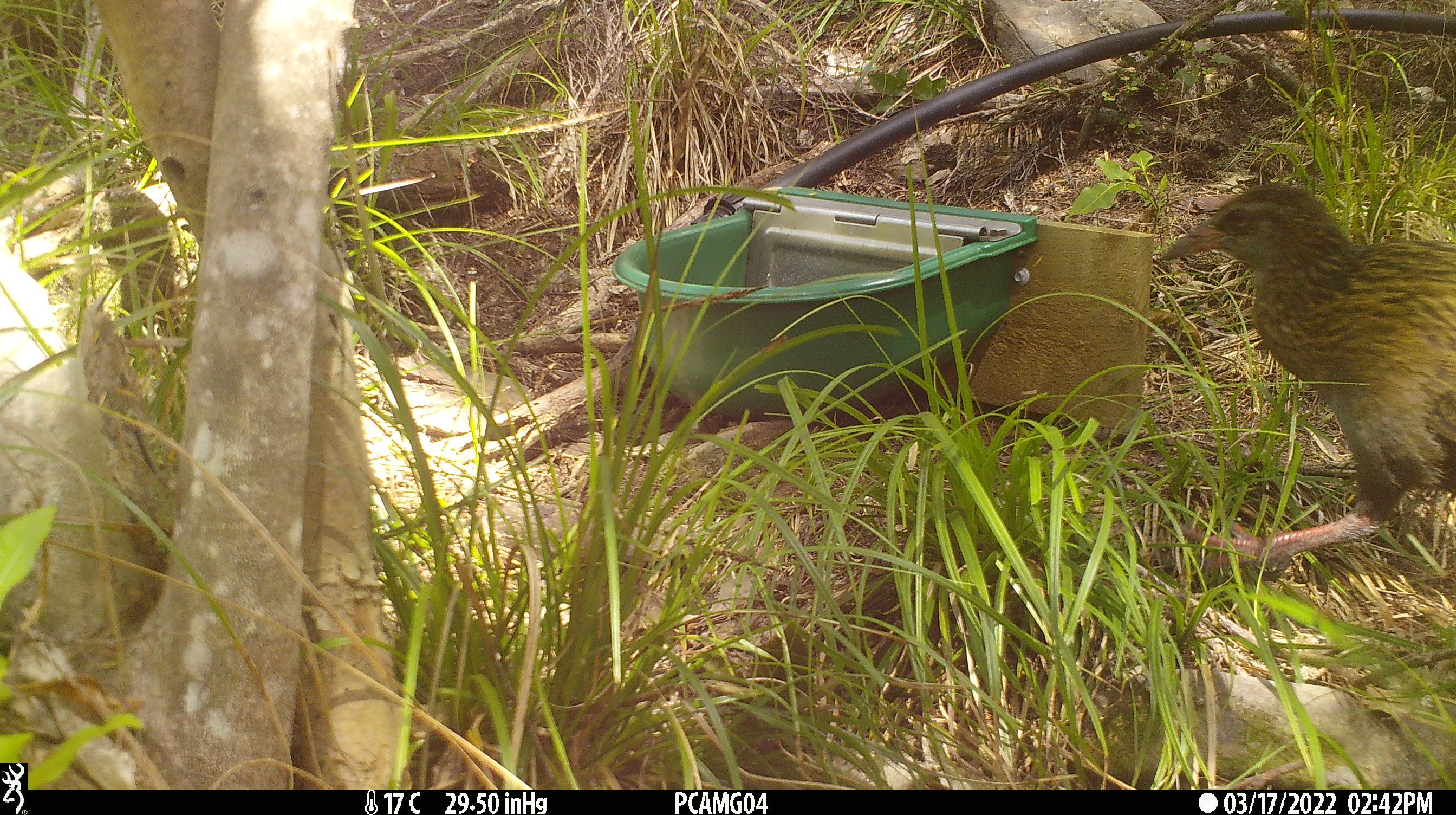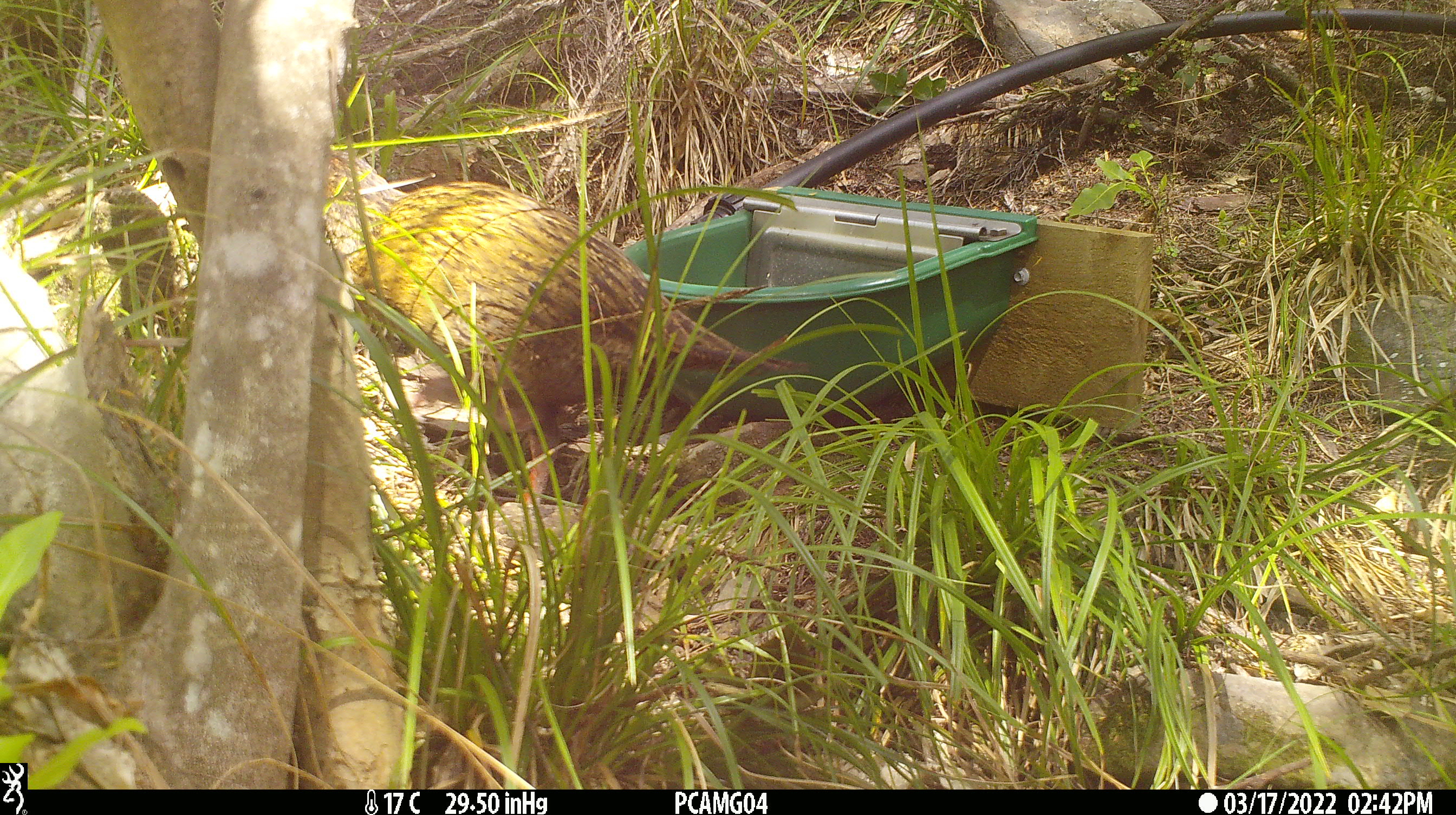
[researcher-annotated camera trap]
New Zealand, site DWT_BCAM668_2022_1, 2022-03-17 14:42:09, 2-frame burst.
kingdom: Animalia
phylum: Chordata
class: Aves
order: Gruiformes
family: Rallidae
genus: Gallirallus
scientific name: Gallirallus australis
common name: weka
Weka (Gallirallus australis).